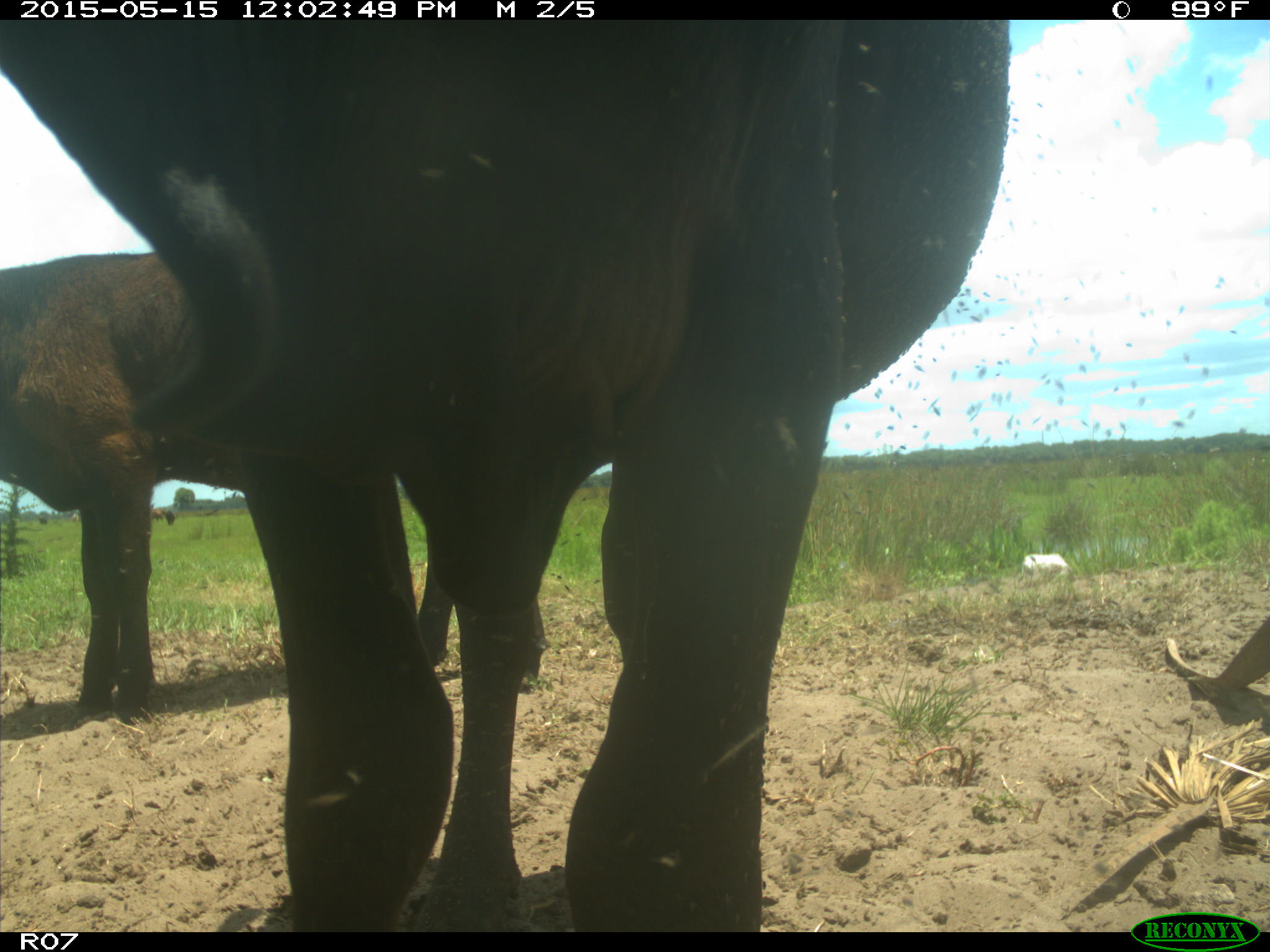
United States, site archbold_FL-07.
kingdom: Animalia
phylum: Chordata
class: Mammalia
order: Artiodactyla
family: Bovidae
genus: Bos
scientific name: Bos taurus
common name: domestic cow